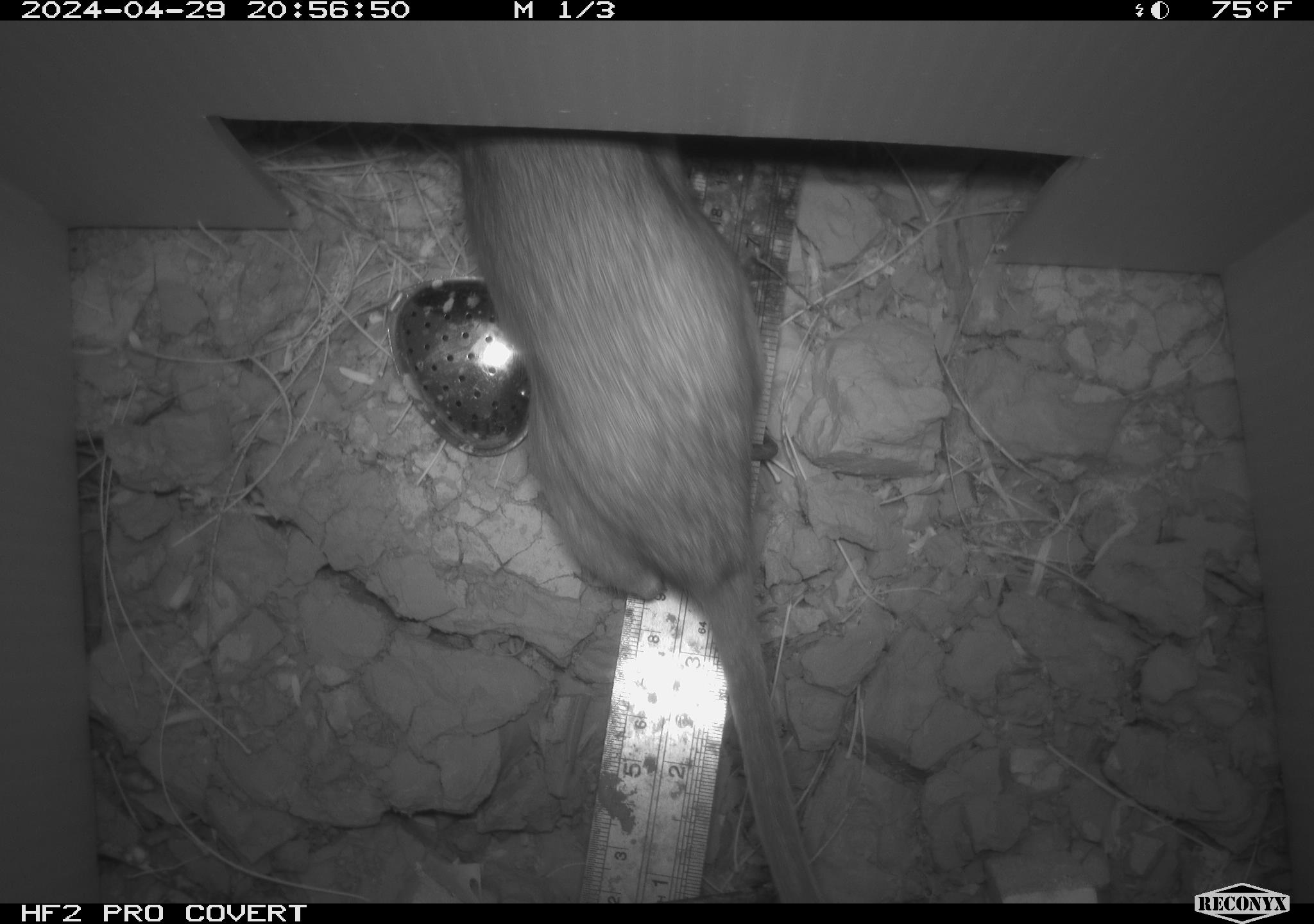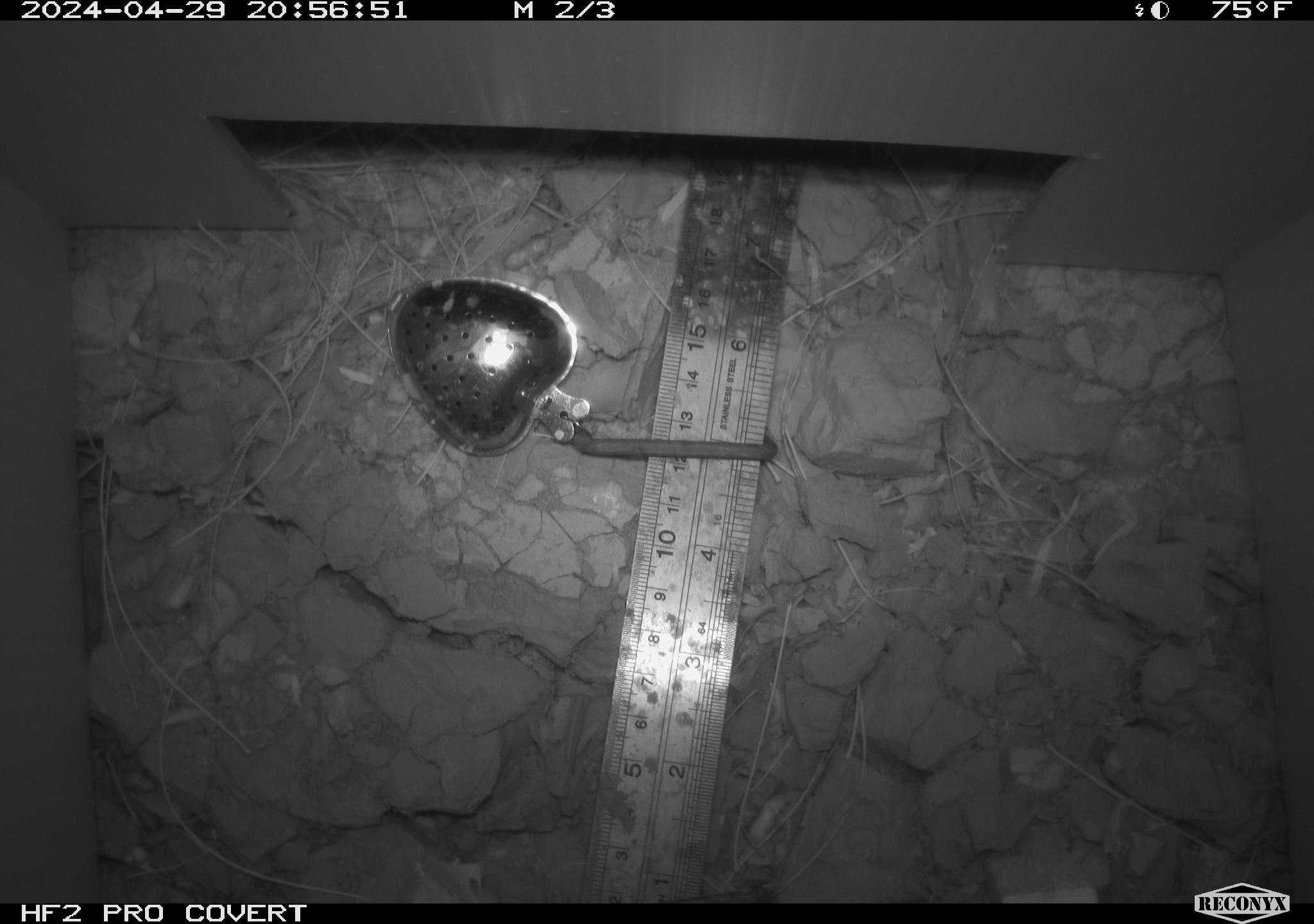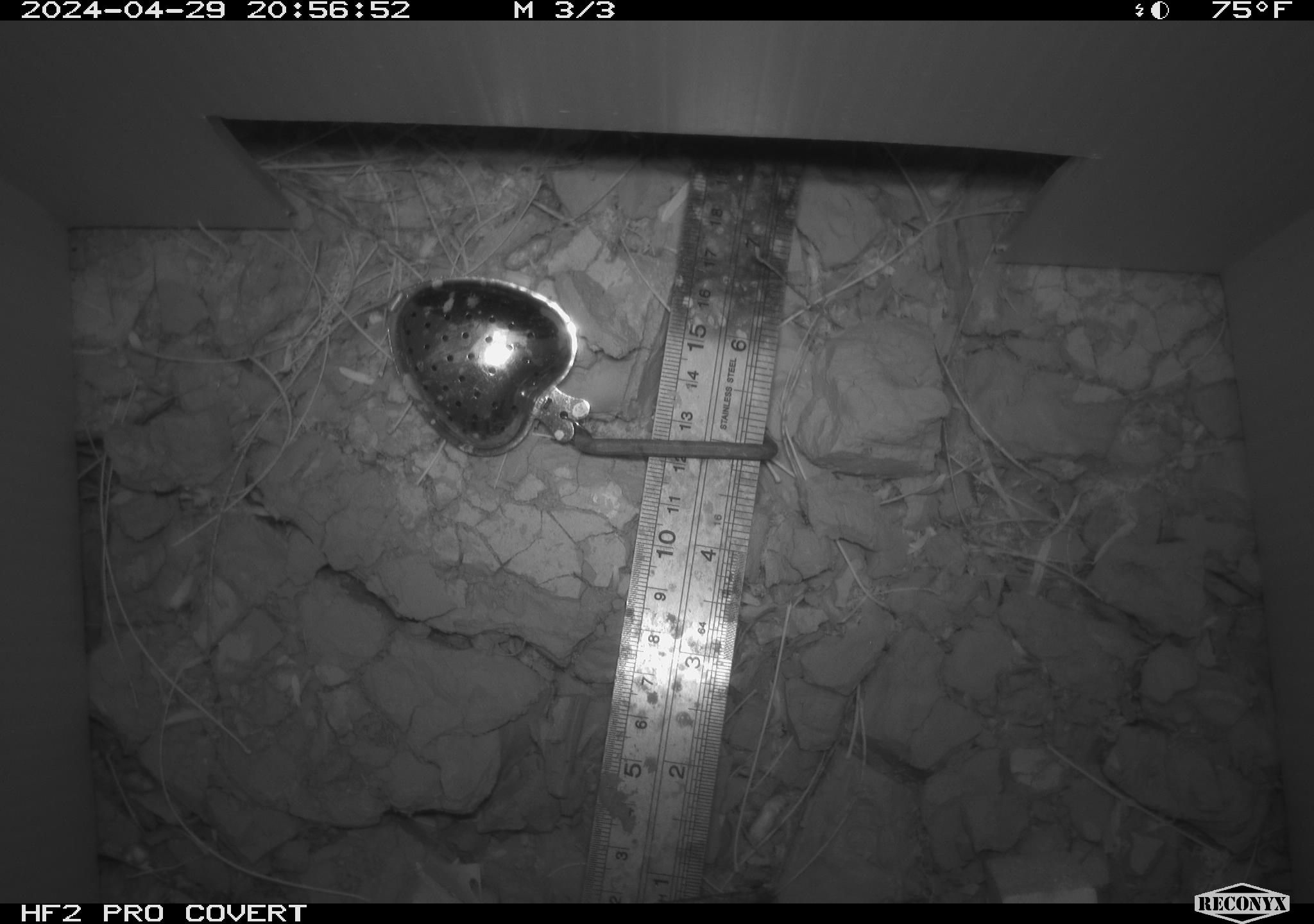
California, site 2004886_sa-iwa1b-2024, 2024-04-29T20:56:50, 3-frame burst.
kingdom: Animalia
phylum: Chordata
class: Mammalia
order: Rodentia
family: Cricetidae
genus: Neotoma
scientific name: Neotoma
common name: pack rat or woodrat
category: neotoma species